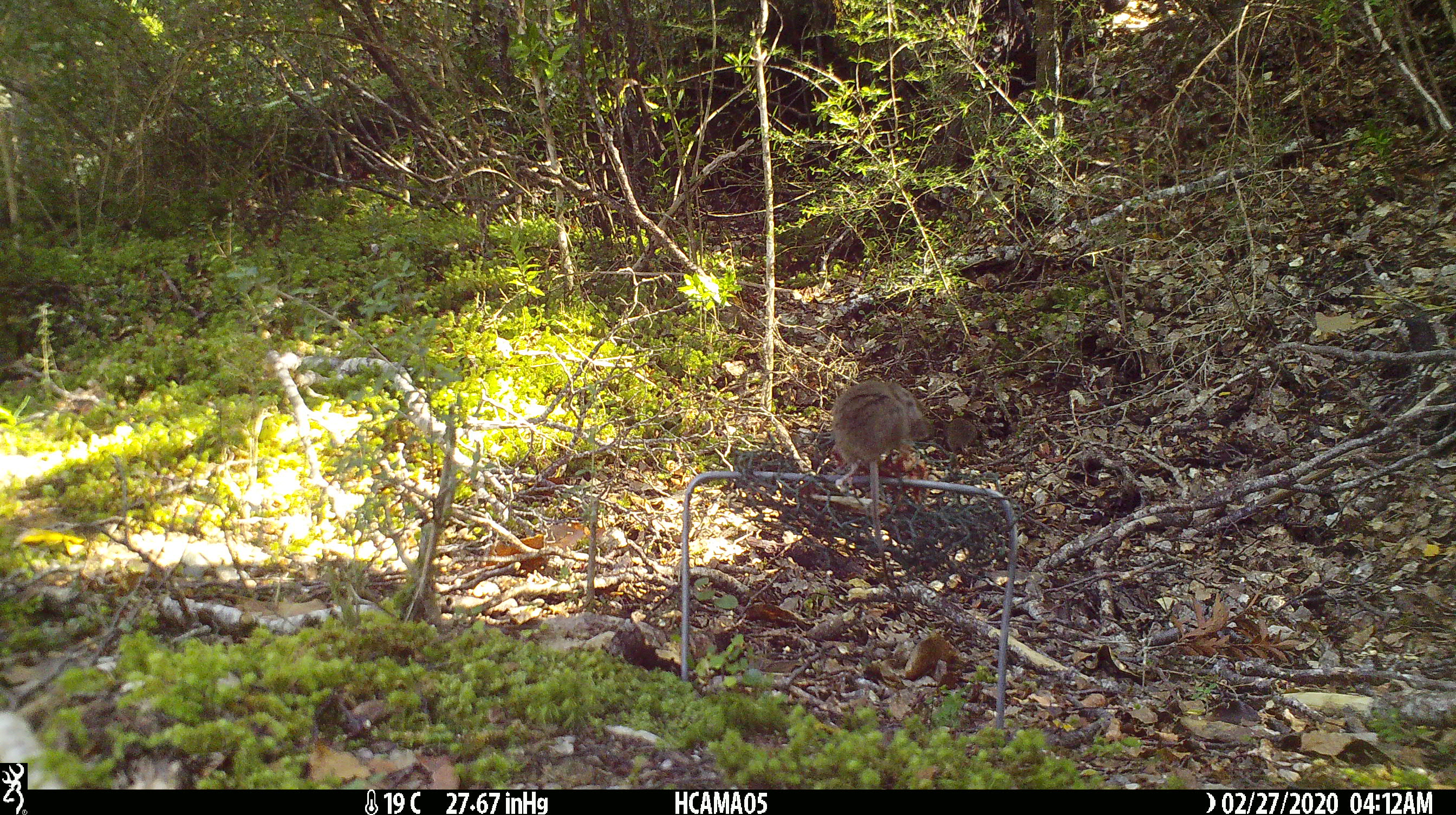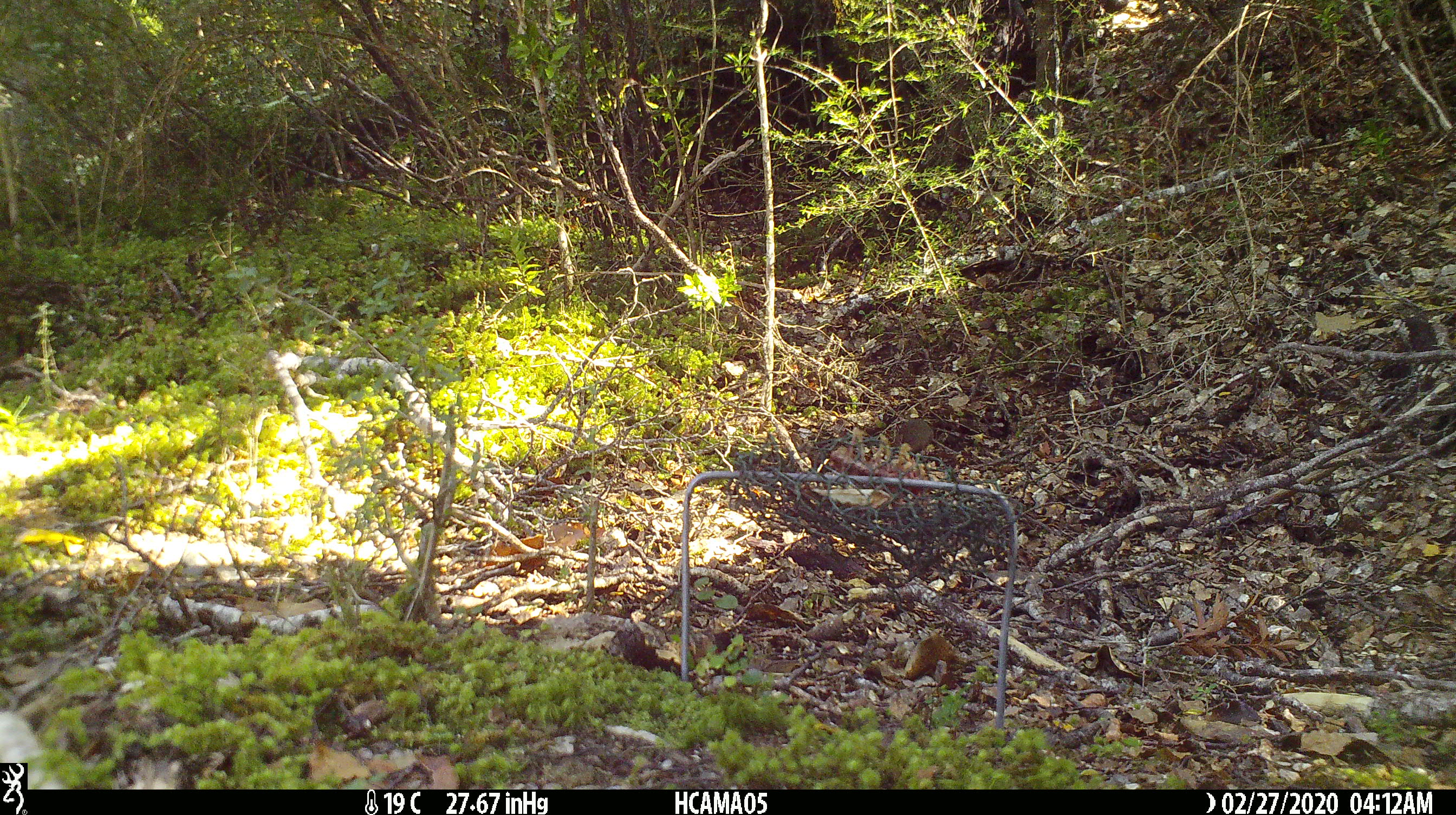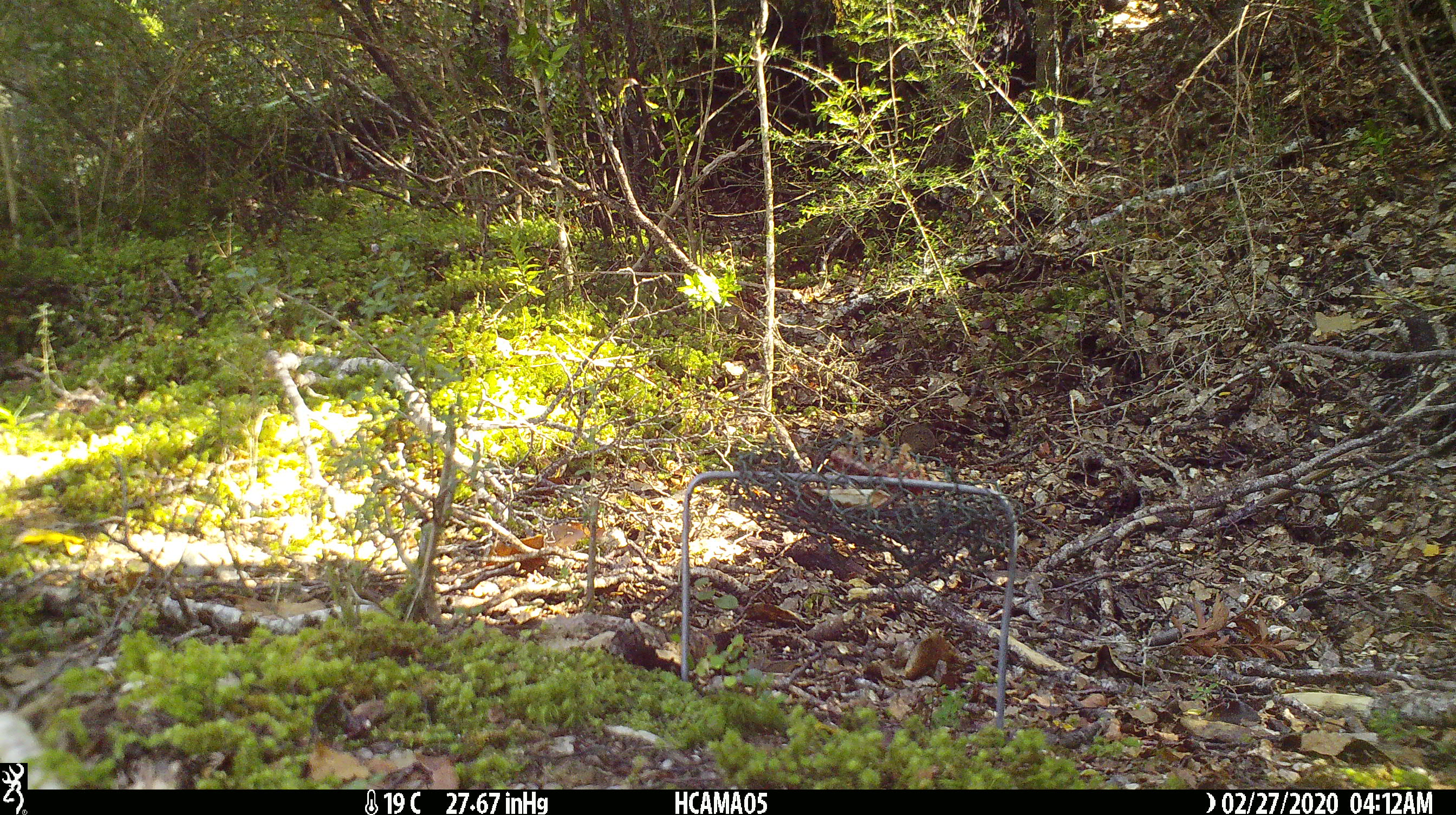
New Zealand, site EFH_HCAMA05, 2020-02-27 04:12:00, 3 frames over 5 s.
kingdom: Animalia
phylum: Chordata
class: Mammalia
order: Rodentia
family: Muridae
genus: Mus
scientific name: Mus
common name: mouse